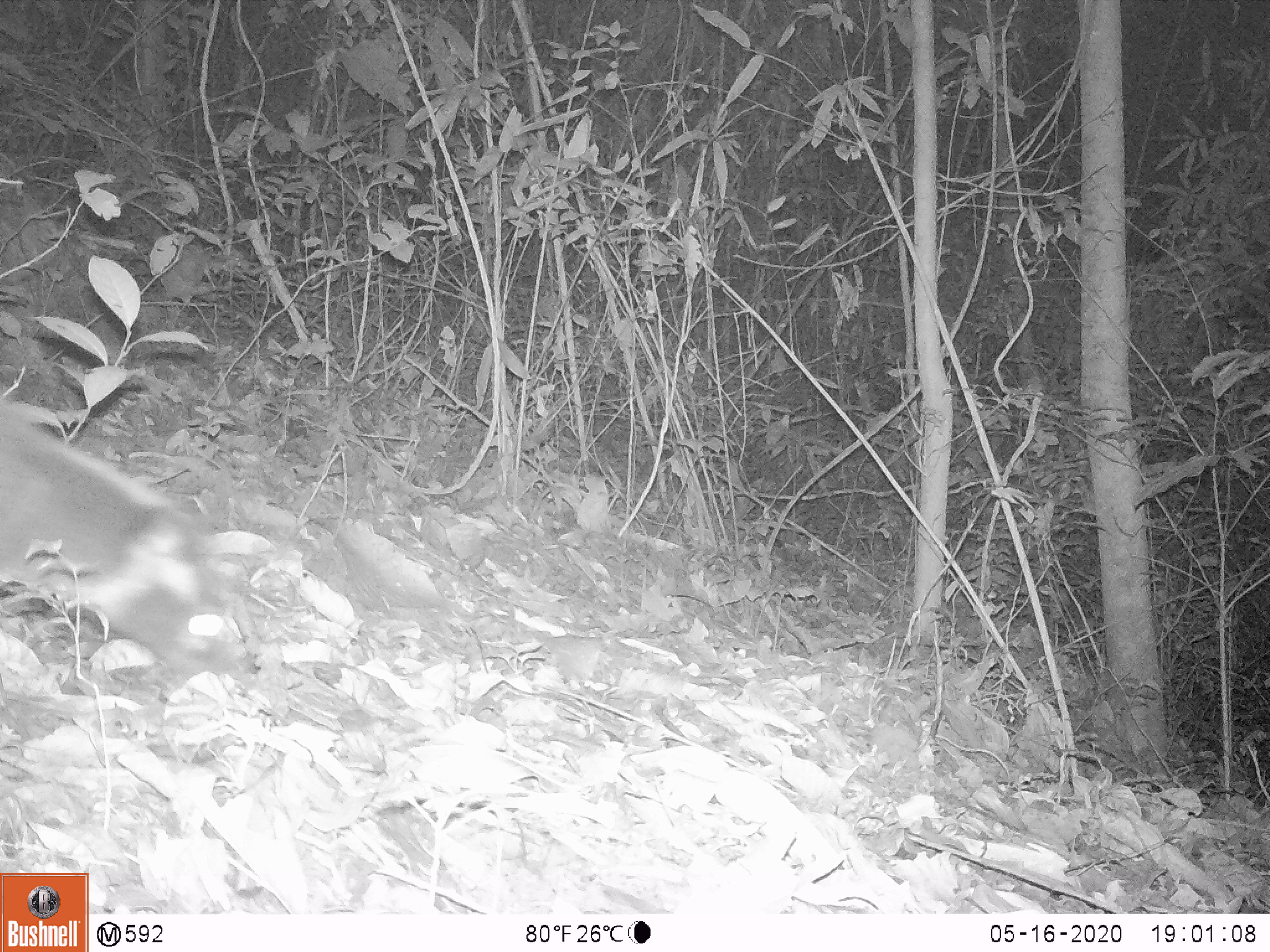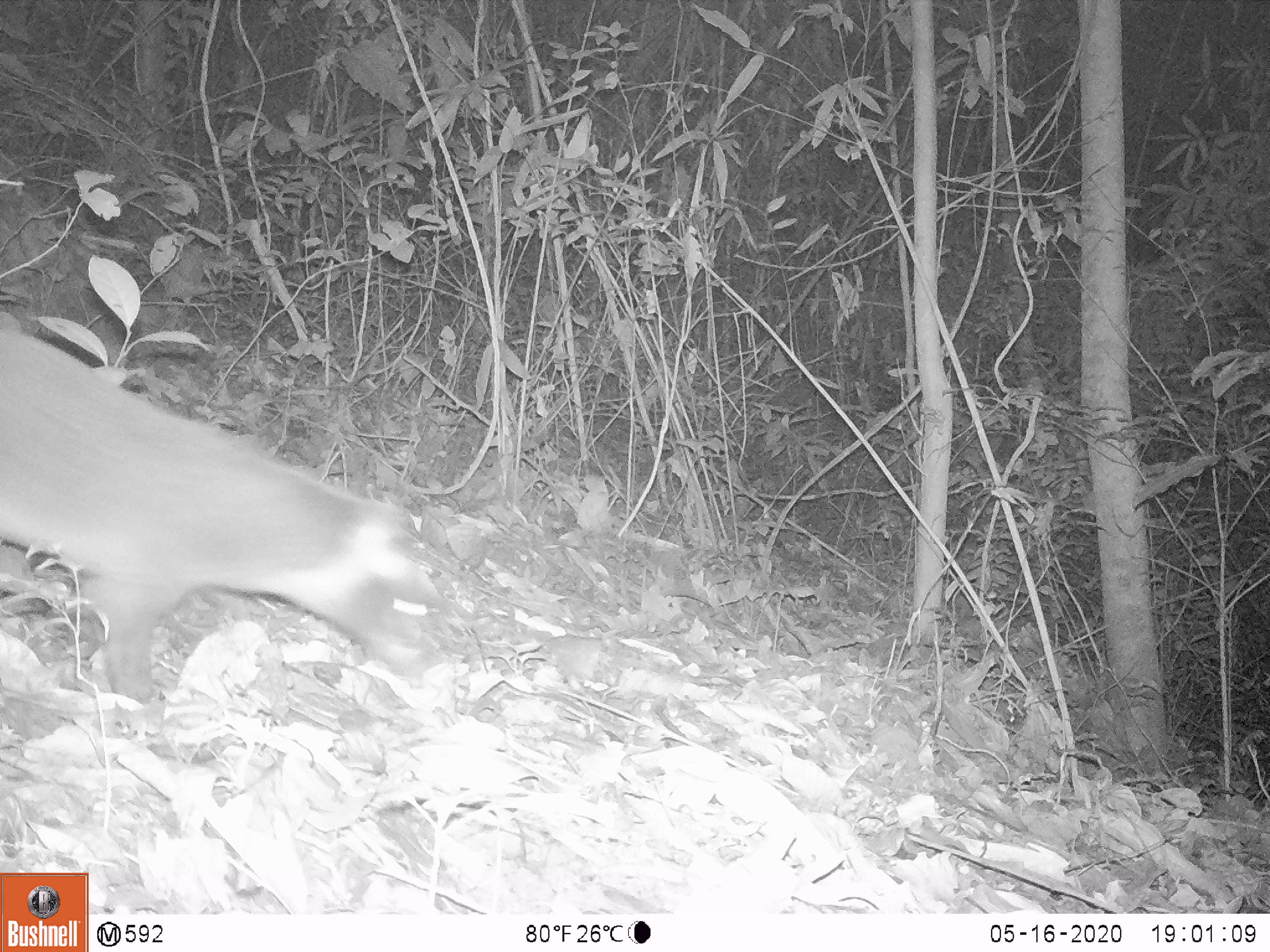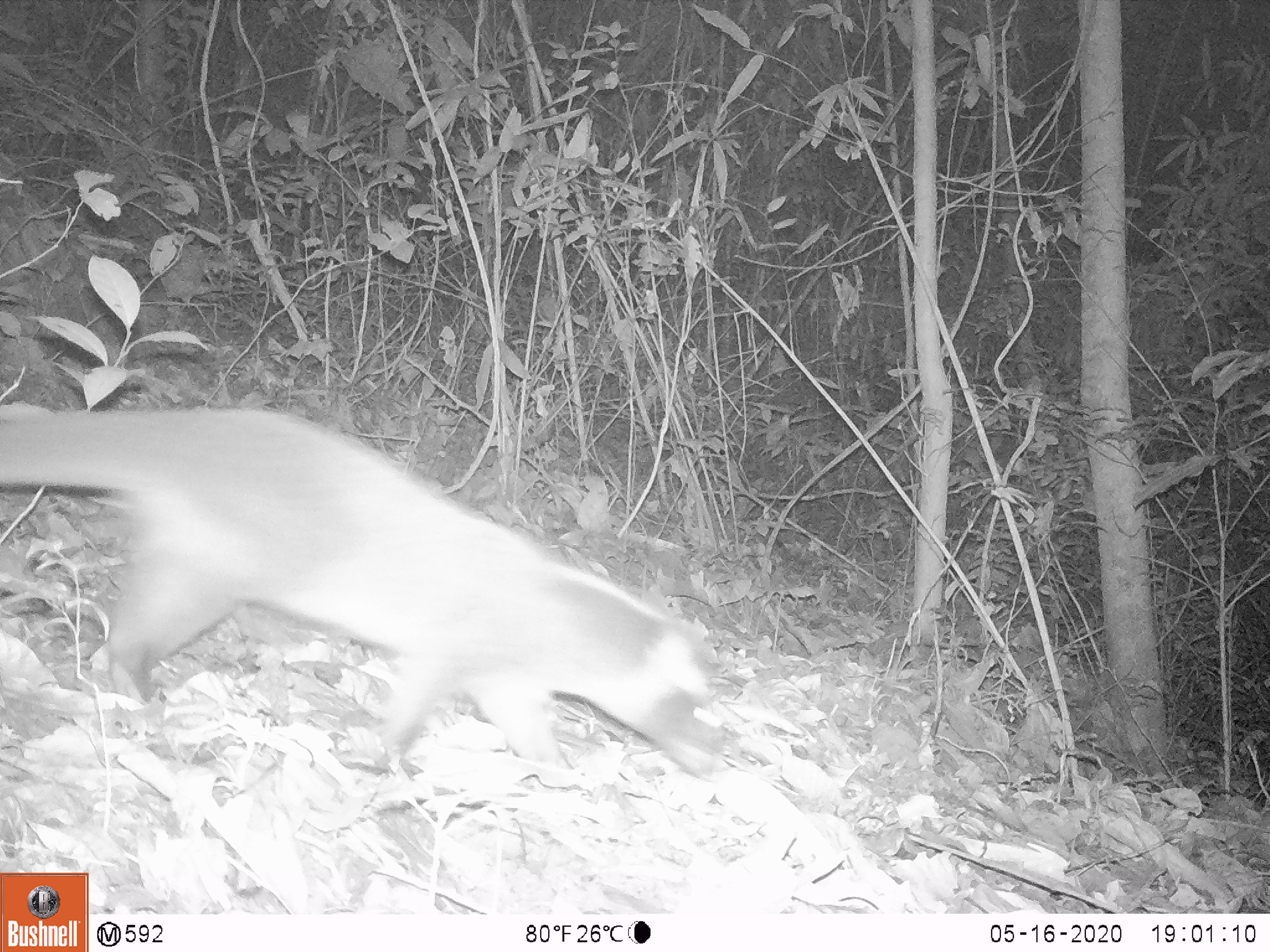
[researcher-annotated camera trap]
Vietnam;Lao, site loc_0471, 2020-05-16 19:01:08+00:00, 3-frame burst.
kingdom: Animalia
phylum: Chordata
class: Mammalia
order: Carnivora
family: Viverridae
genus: Paguma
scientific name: Paguma larvata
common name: masked palm civet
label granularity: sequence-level